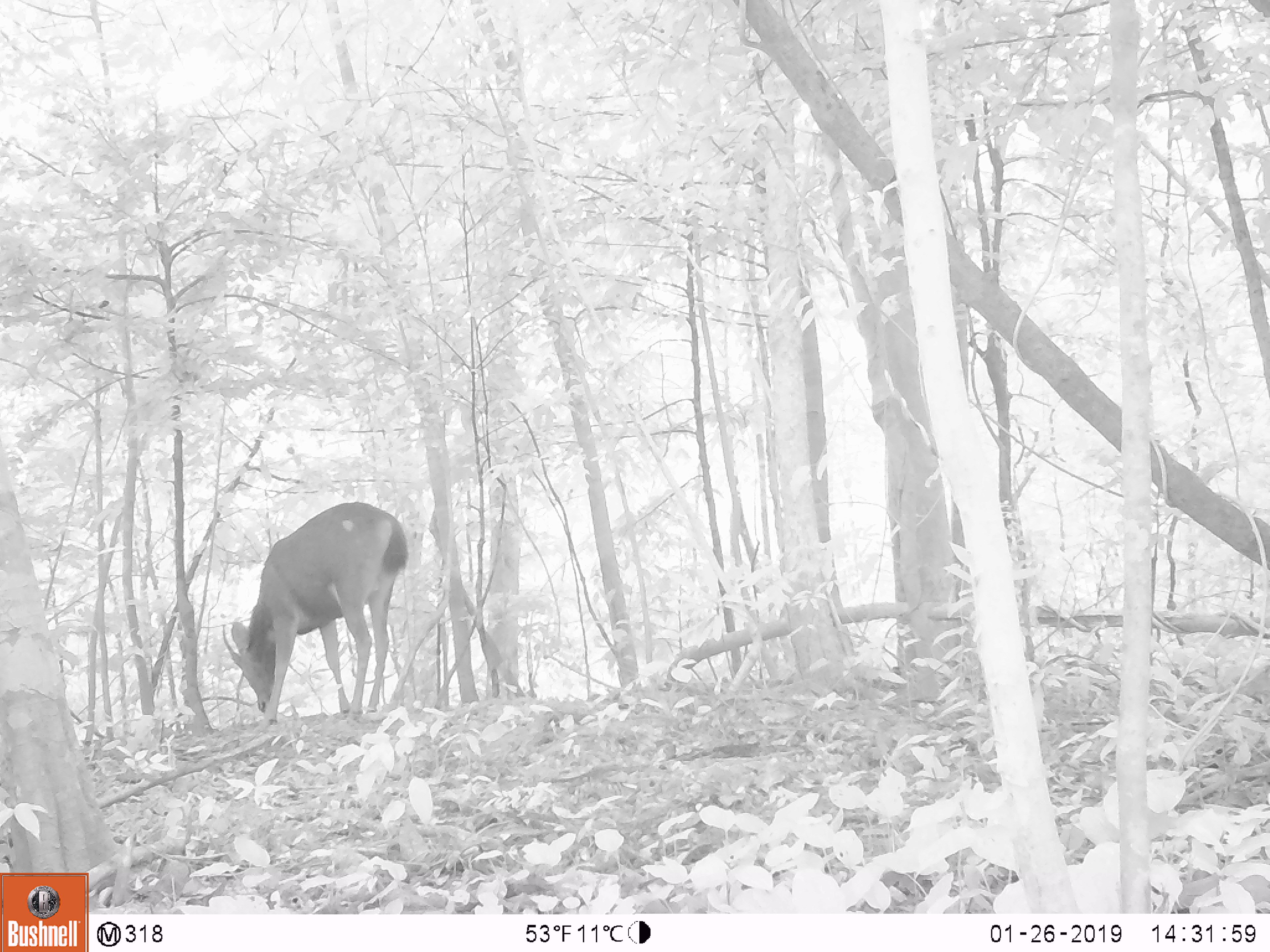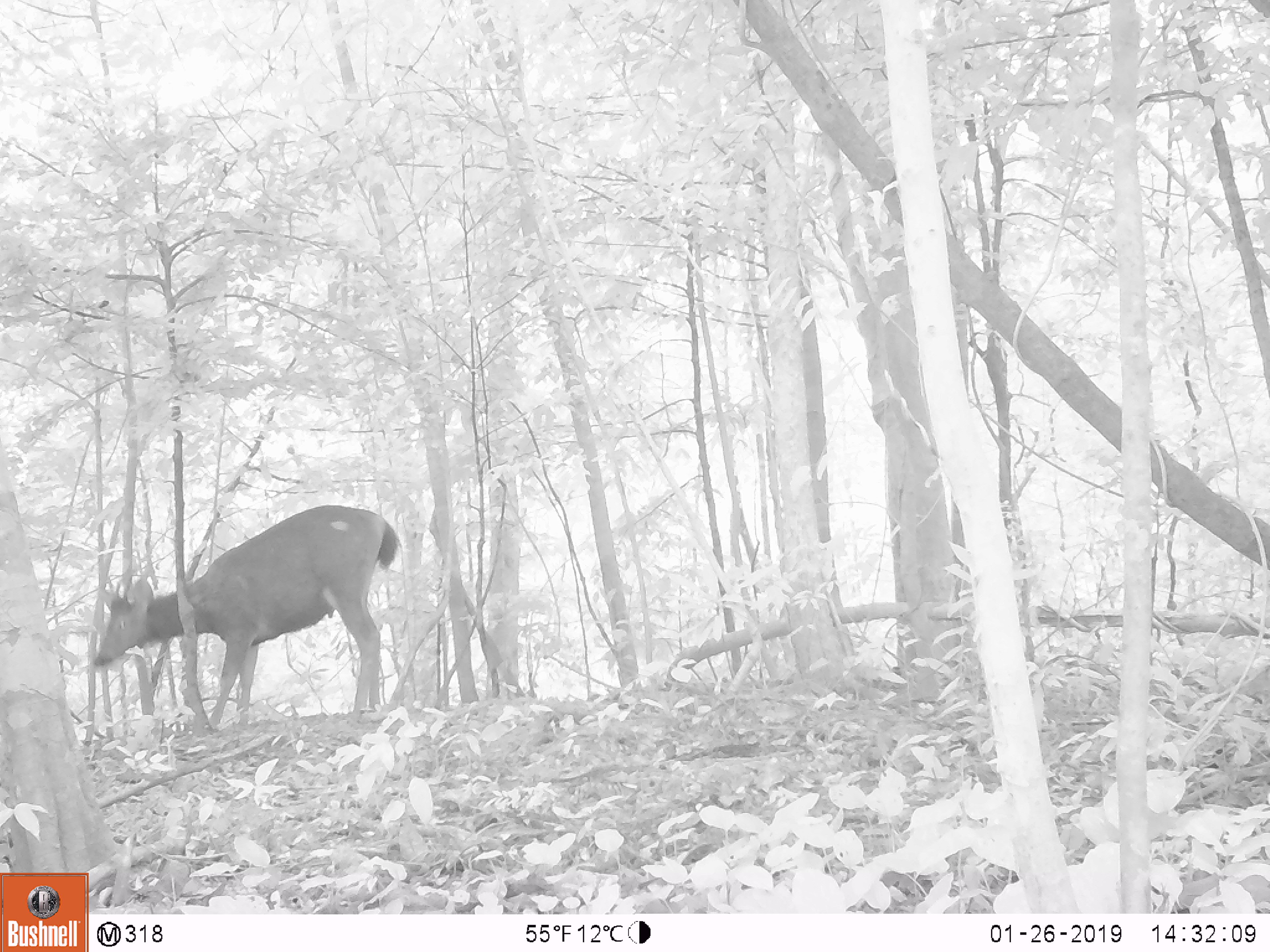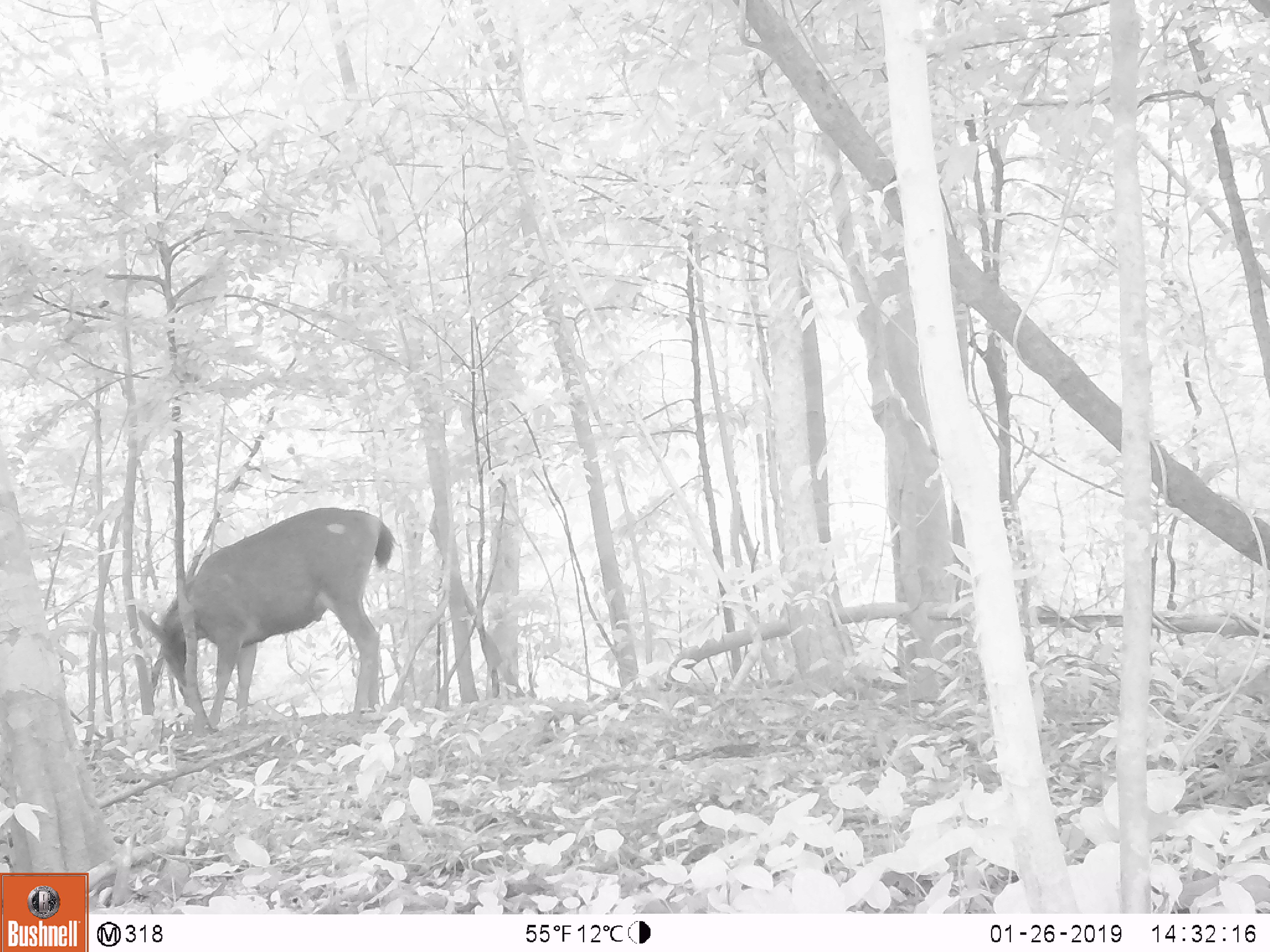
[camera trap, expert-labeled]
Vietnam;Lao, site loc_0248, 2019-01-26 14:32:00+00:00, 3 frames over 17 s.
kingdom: Animalia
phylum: Chordata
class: Mammalia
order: Artiodactyla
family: Cervidae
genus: Rusa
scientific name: Rusa unicolor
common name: sambar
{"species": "sambar (Rusa unicolor)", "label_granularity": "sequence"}